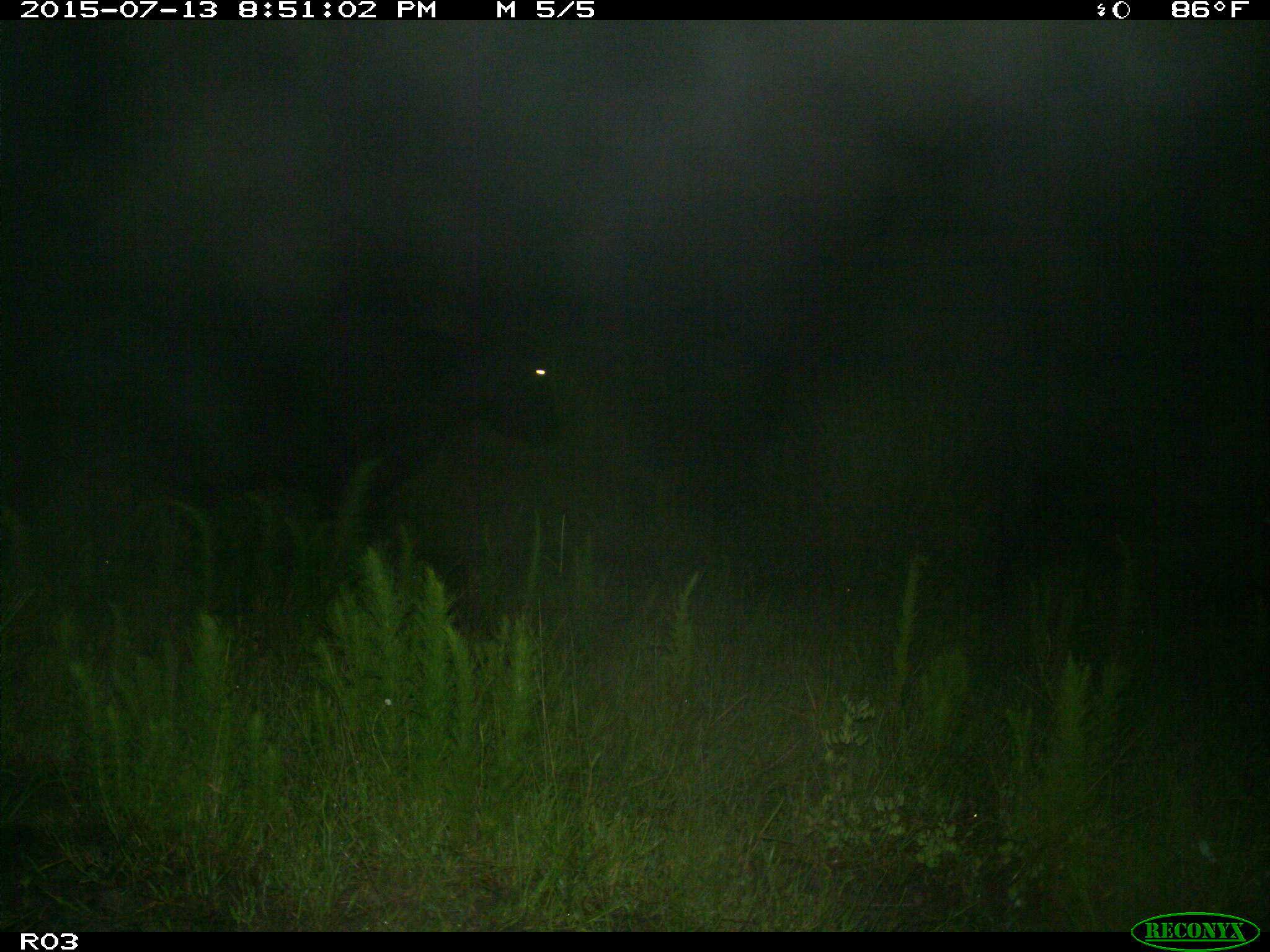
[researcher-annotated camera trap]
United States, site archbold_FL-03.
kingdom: Animalia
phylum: Chordata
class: Mammalia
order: Artiodactyla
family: Bovidae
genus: Bos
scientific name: Bos taurus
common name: domestic cow